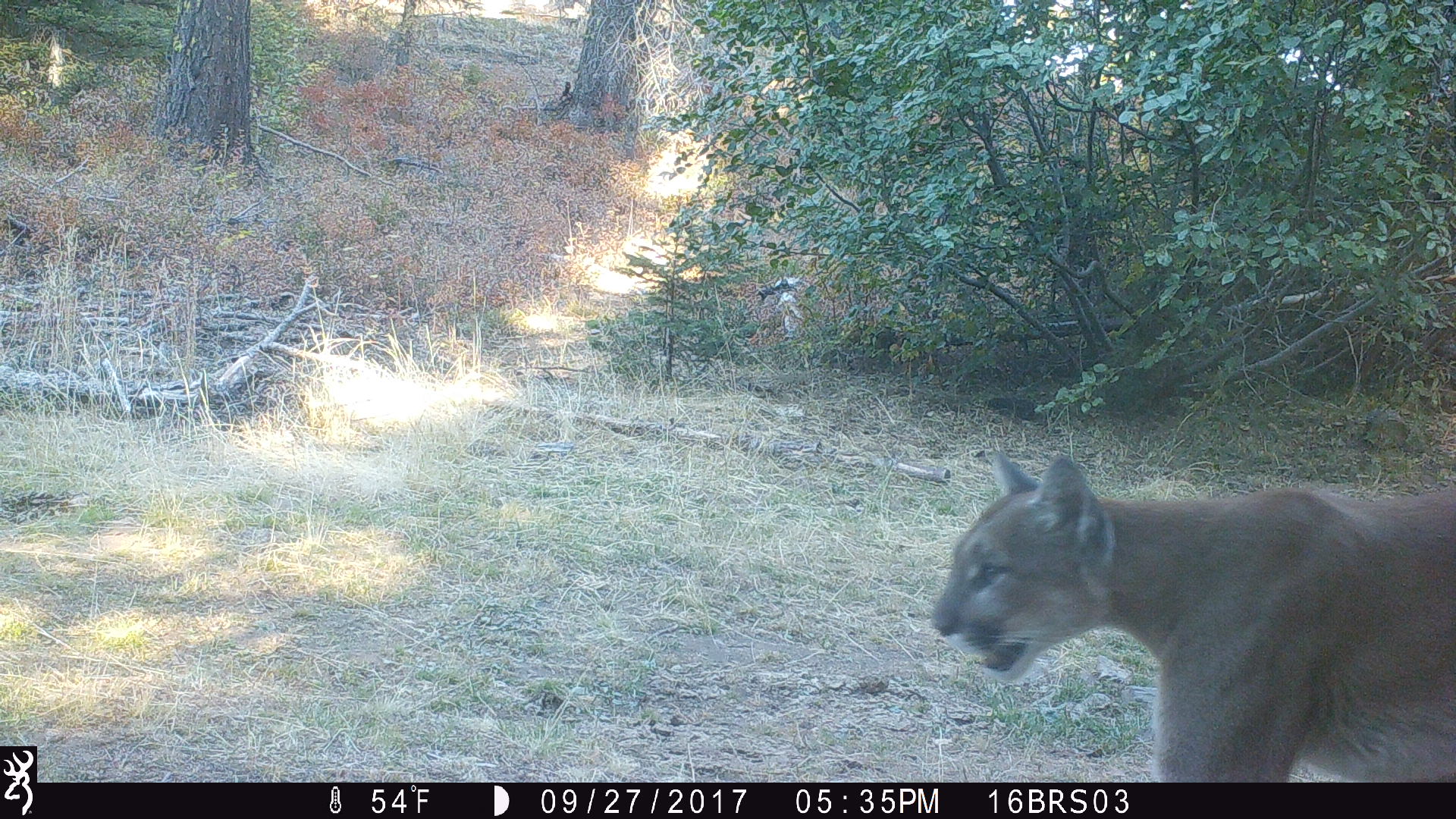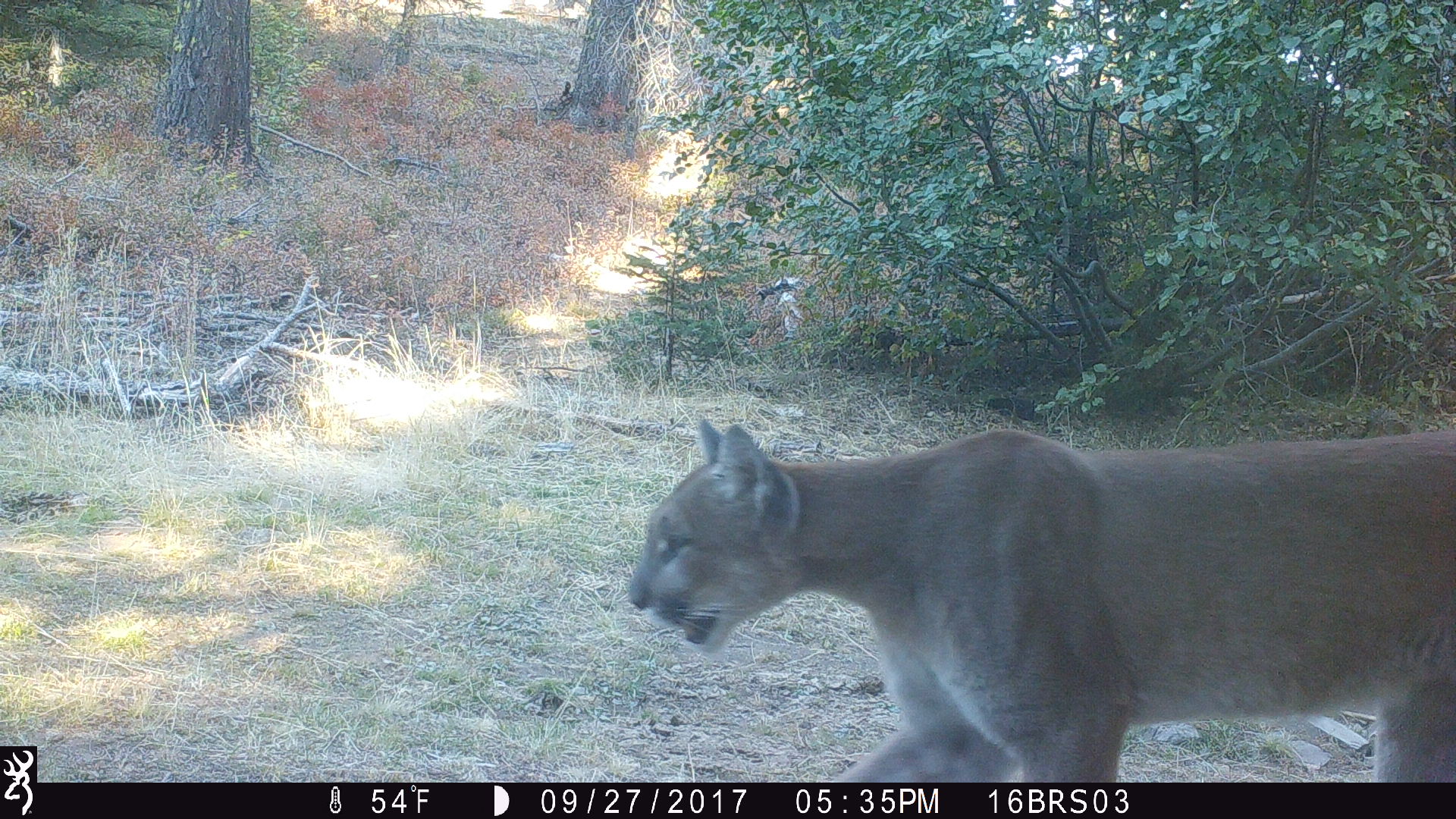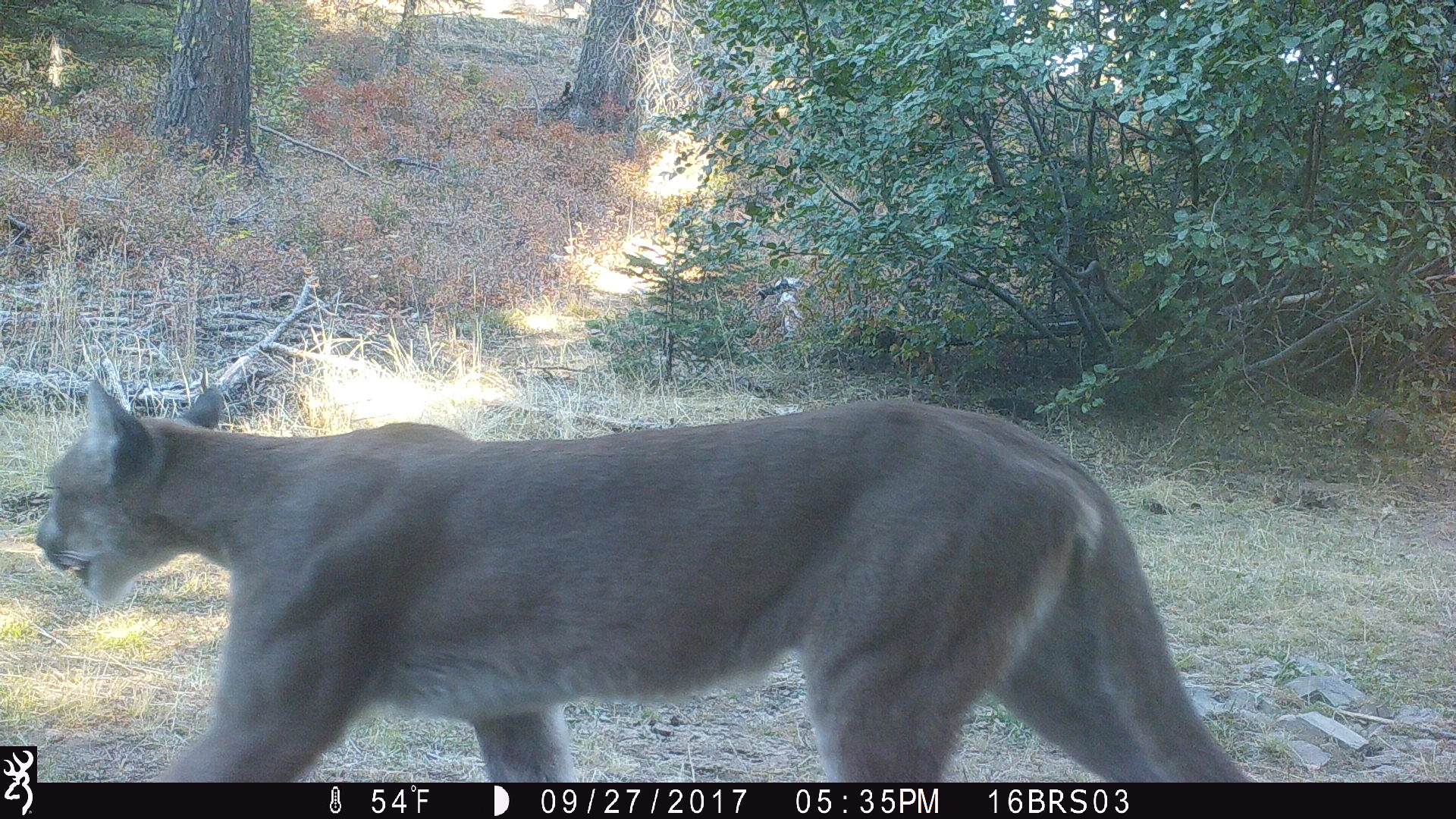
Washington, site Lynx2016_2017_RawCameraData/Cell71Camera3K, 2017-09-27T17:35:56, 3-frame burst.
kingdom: Animalia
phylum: Chordata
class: Mammalia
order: Carnivora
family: Felidae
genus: Puma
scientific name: Puma concolor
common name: mountain lion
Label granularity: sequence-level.